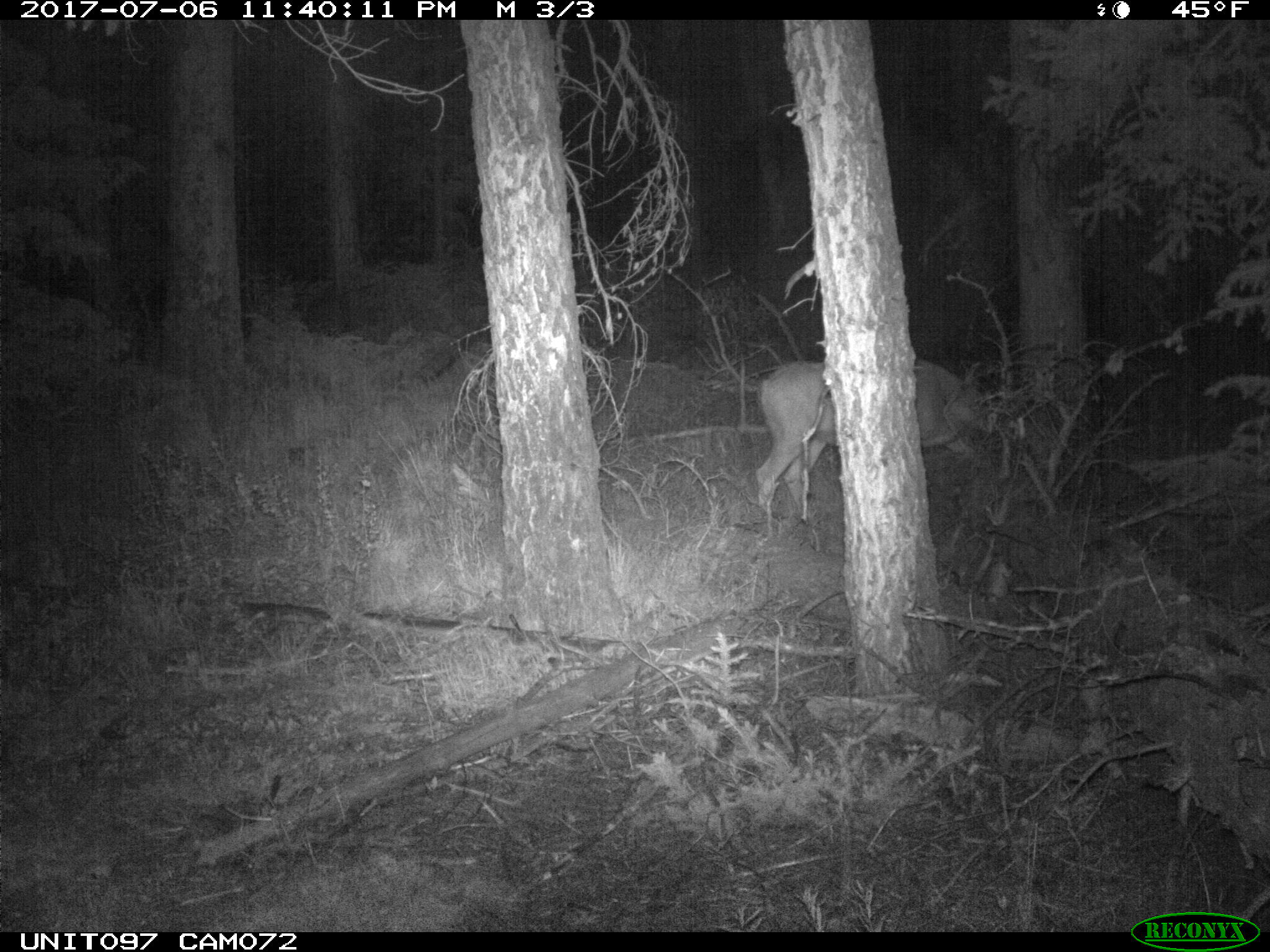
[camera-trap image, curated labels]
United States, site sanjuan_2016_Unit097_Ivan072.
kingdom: Animalia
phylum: Chordata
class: Mammalia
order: Artiodactyla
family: Cervidae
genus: Odocoileus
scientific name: Odocoileus hemionus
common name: mule deer